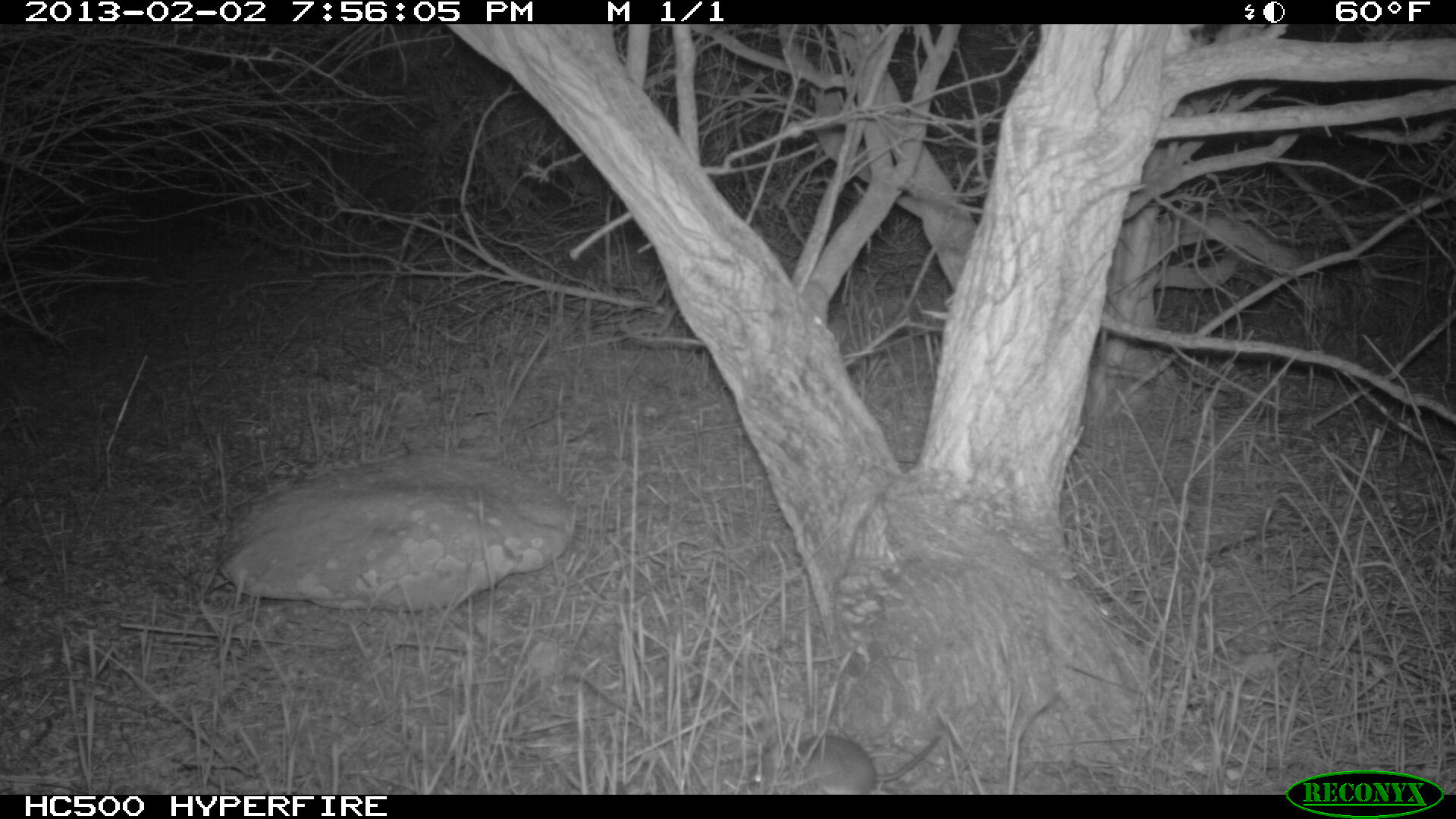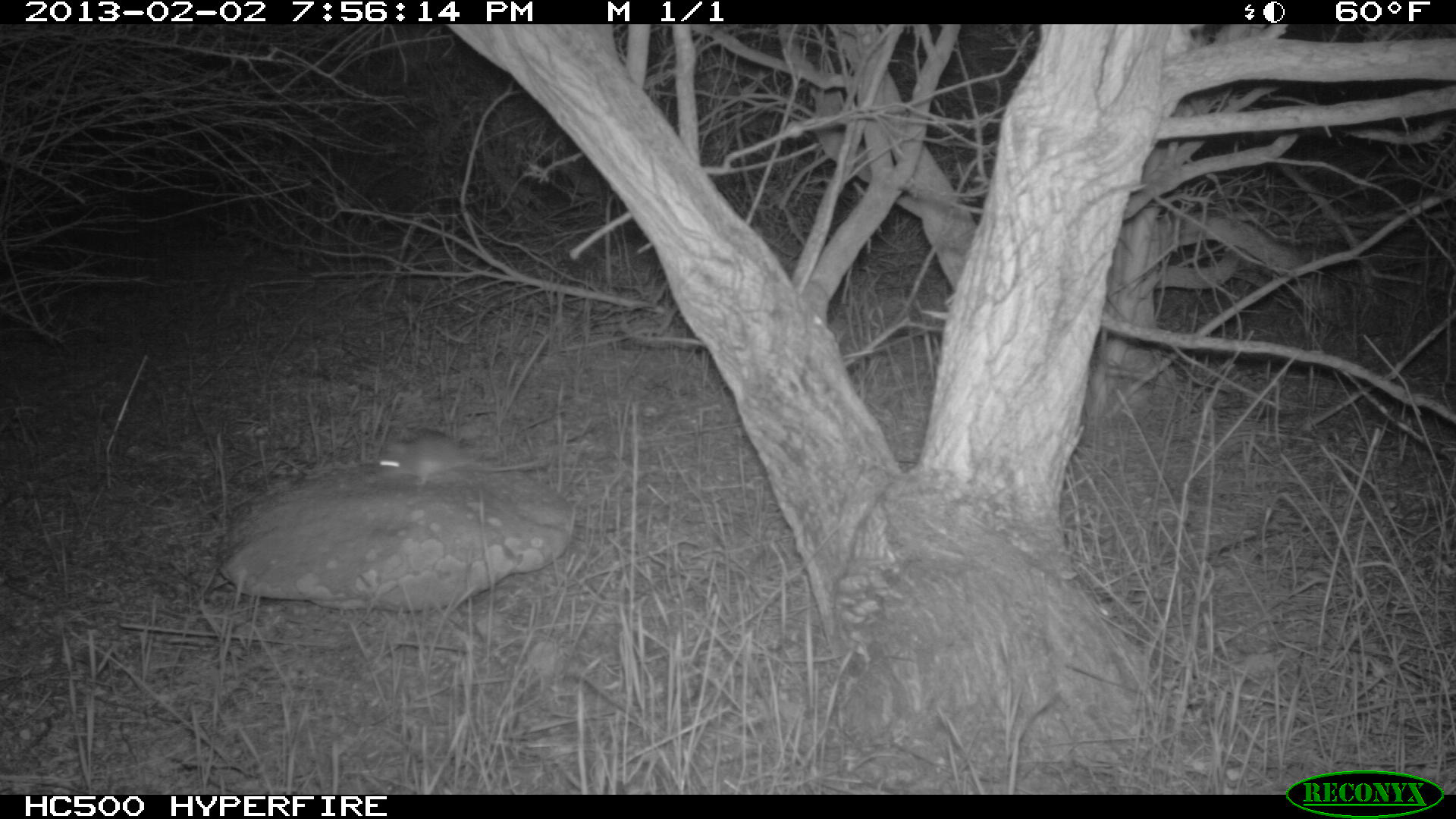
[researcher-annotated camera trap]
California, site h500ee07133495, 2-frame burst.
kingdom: Animalia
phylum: Chordata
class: Mammalia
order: Rodentia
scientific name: Rodentia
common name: rodent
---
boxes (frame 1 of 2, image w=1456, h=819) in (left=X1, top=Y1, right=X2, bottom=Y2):
rodent: (left=740, top=733, right=943, bottom=795)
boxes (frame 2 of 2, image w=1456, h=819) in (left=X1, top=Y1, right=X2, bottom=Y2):
rodent: (left=375, top=428, right=551, bottom=485)